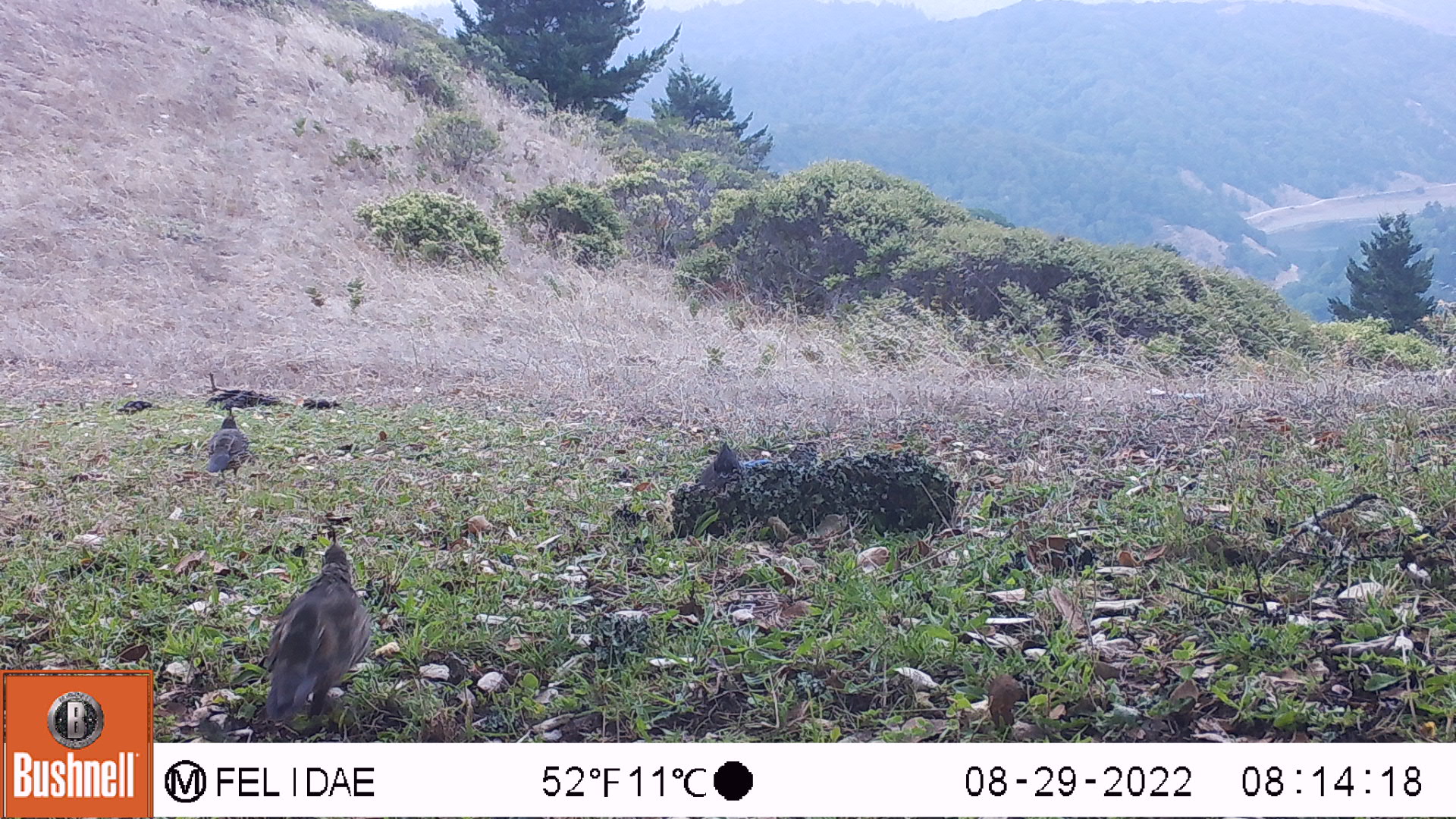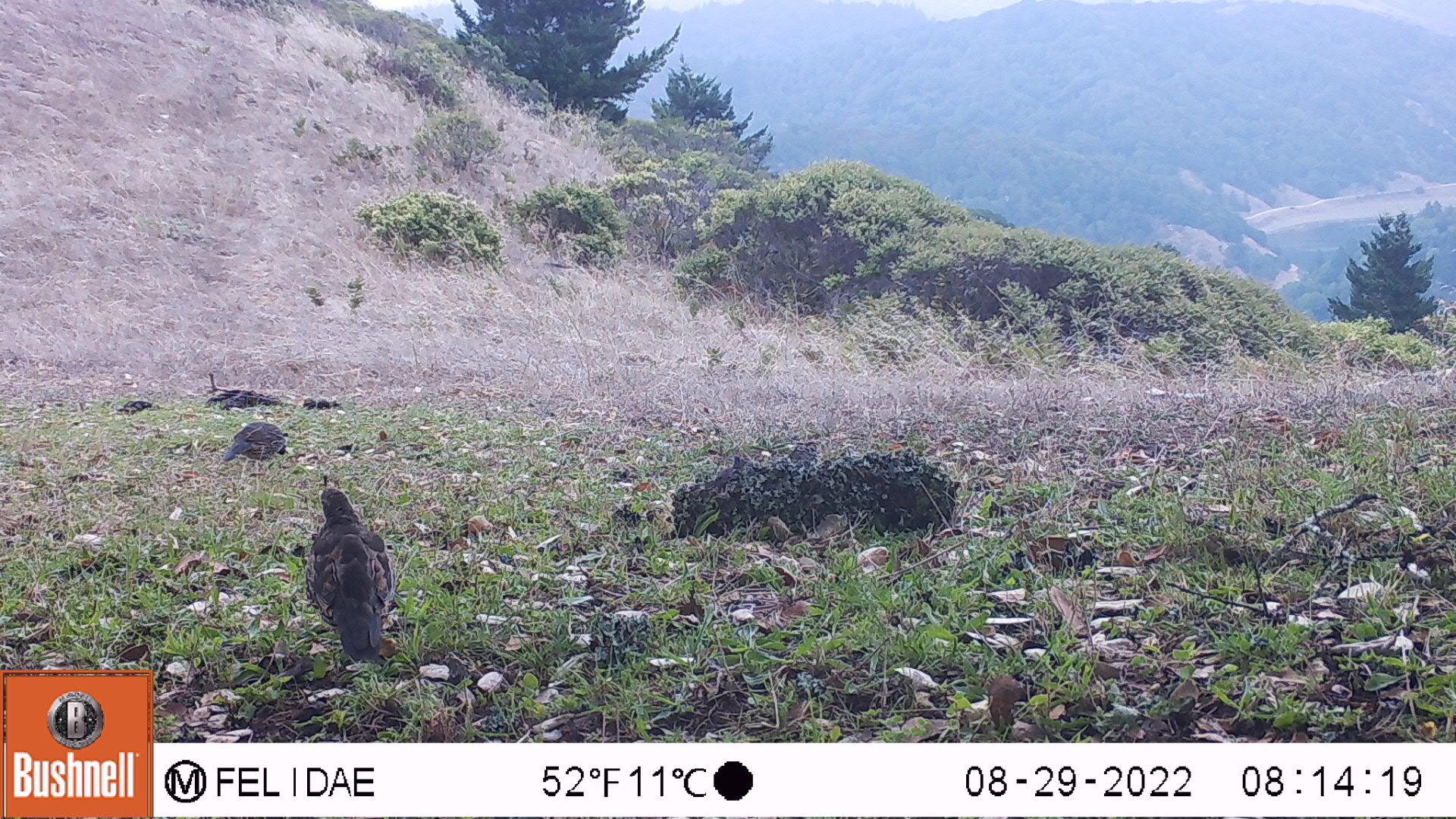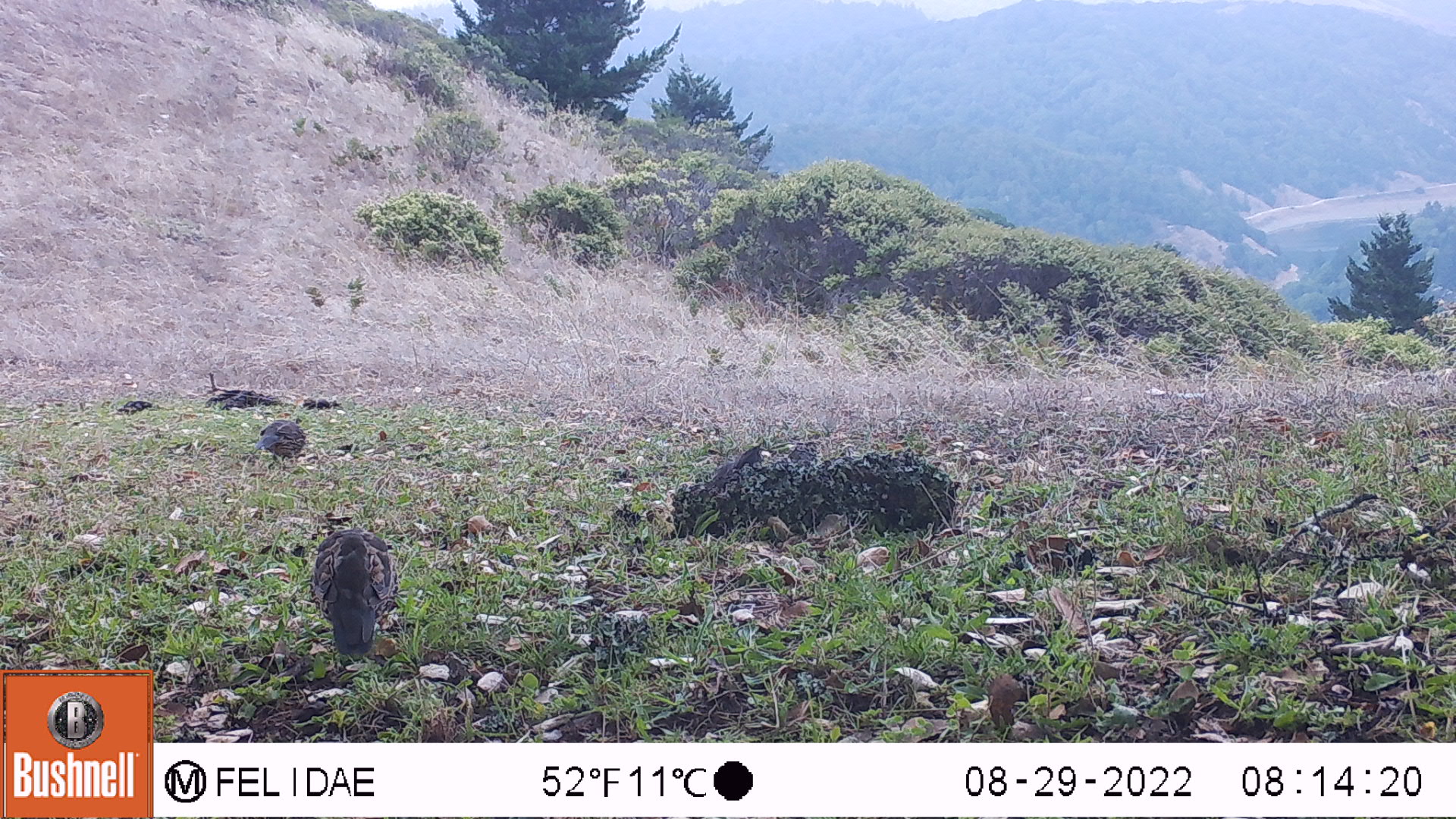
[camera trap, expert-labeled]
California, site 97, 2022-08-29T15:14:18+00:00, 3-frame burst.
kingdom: Animalia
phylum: Chordata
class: Aves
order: Galliformes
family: Odontophoridae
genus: Callipepla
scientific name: Callipepla californica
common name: california quail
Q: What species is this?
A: California quail (Callipepla californica).